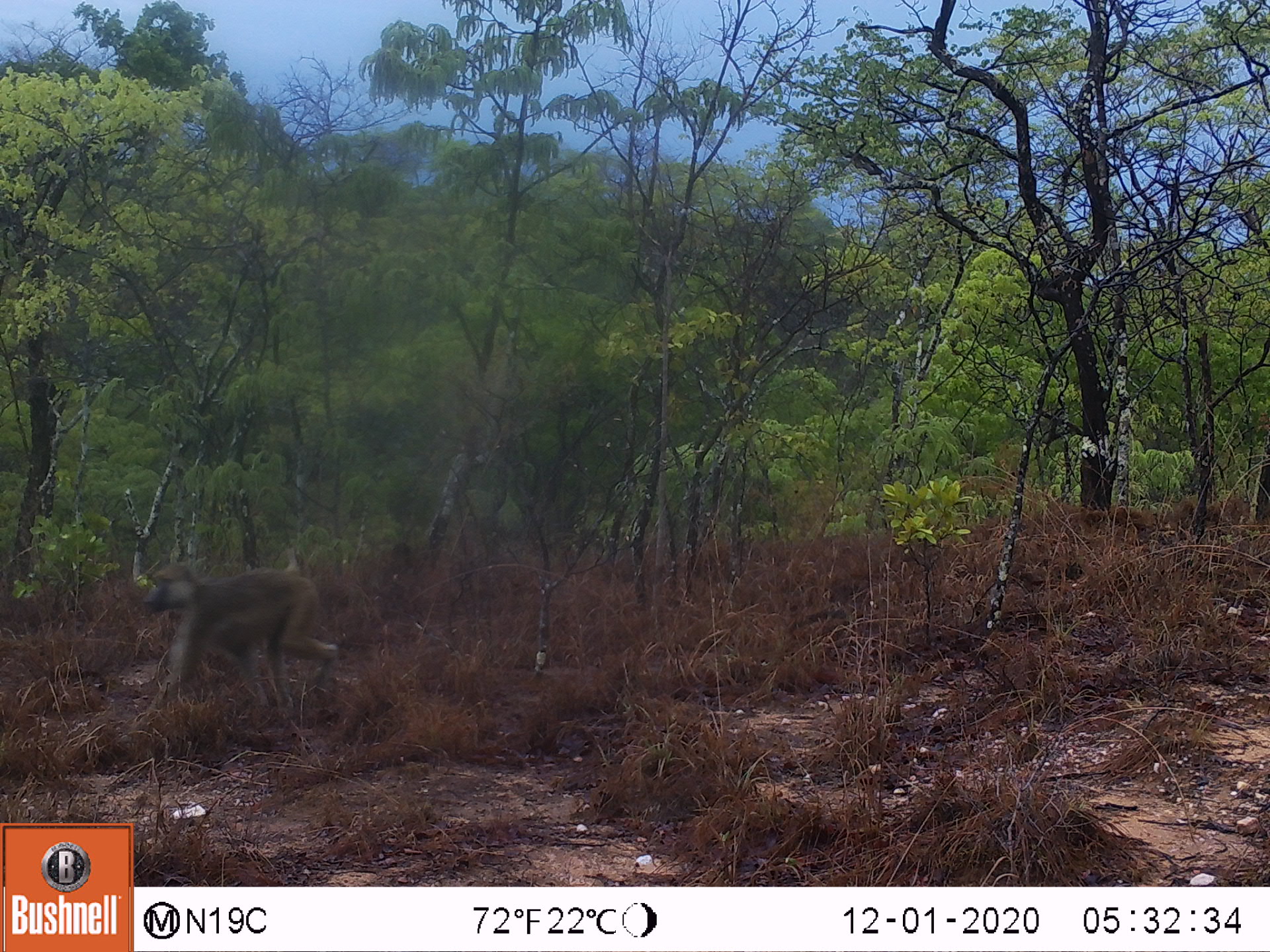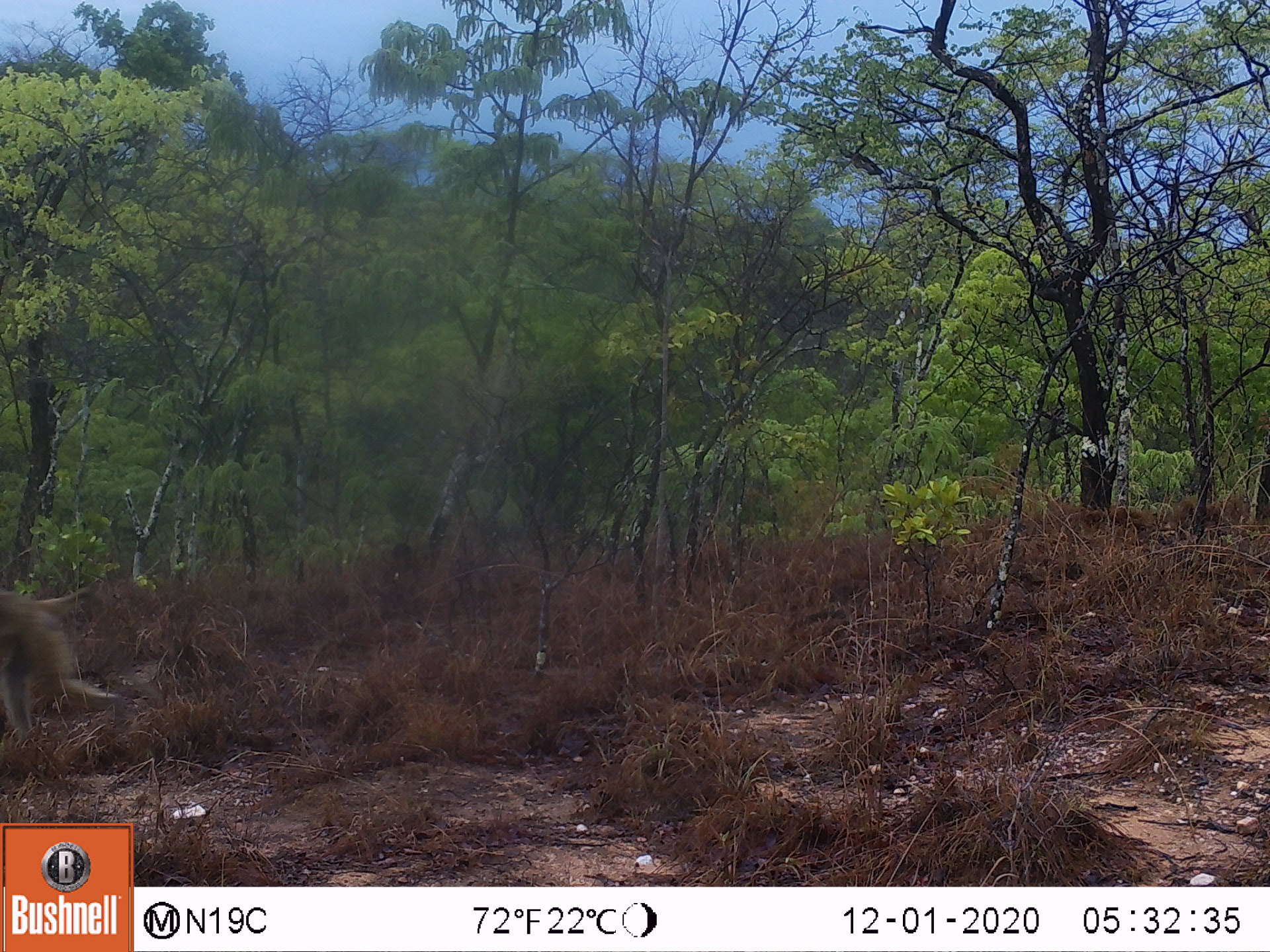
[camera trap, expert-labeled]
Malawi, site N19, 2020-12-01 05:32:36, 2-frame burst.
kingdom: Animalia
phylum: Chordata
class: Mammalia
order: Primates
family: Cercopithecidae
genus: Papio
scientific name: Papio cynocephalus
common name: yellow baboon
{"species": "yellow baboon (Papio cynocephalus)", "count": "1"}